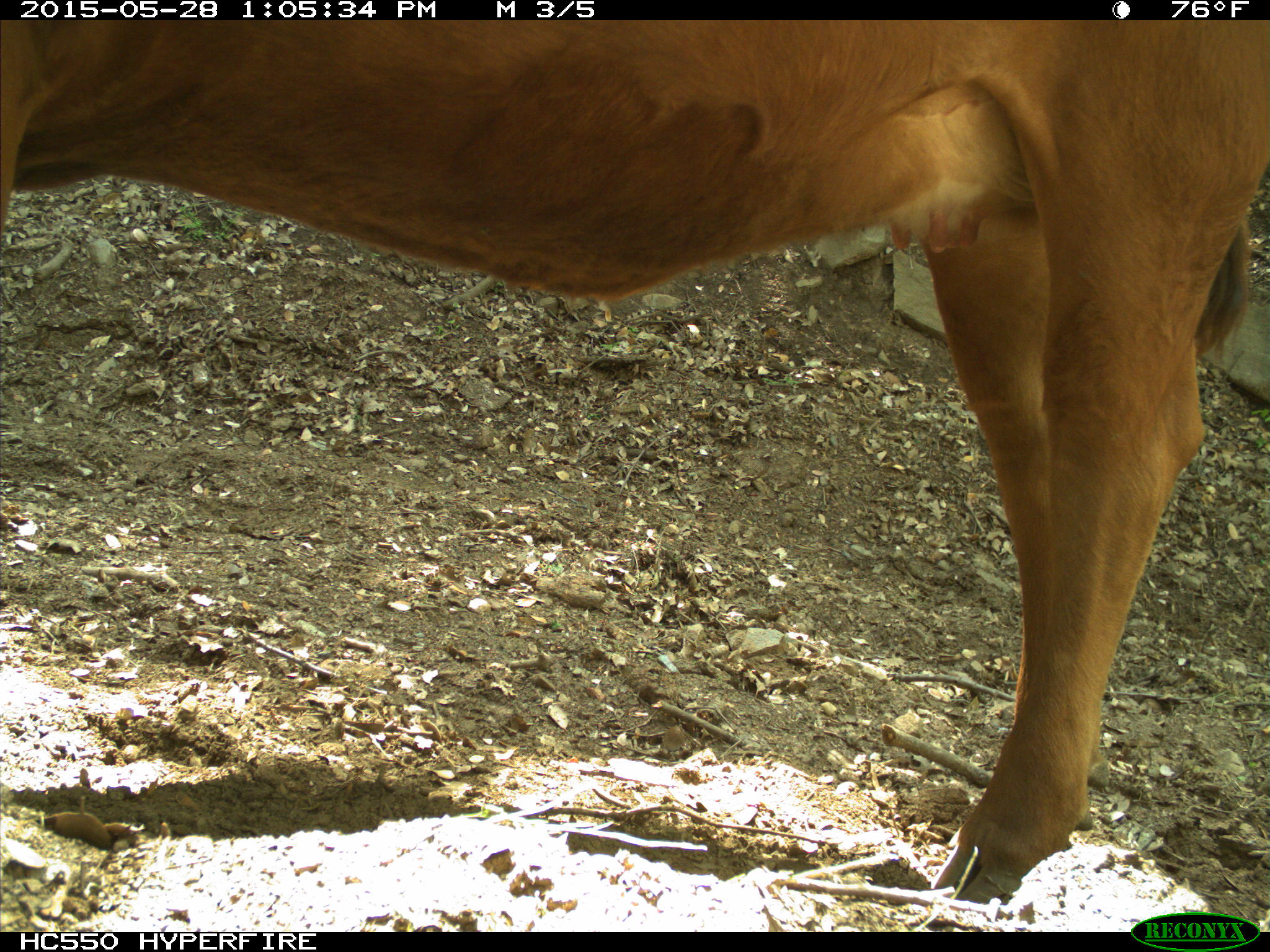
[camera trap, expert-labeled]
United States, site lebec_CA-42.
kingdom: Animalia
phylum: Chordata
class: Mammalia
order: Artiodactyla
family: Bovidae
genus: Bos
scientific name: Bos taurus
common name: domestic cow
Bos taurus (domestic cow).